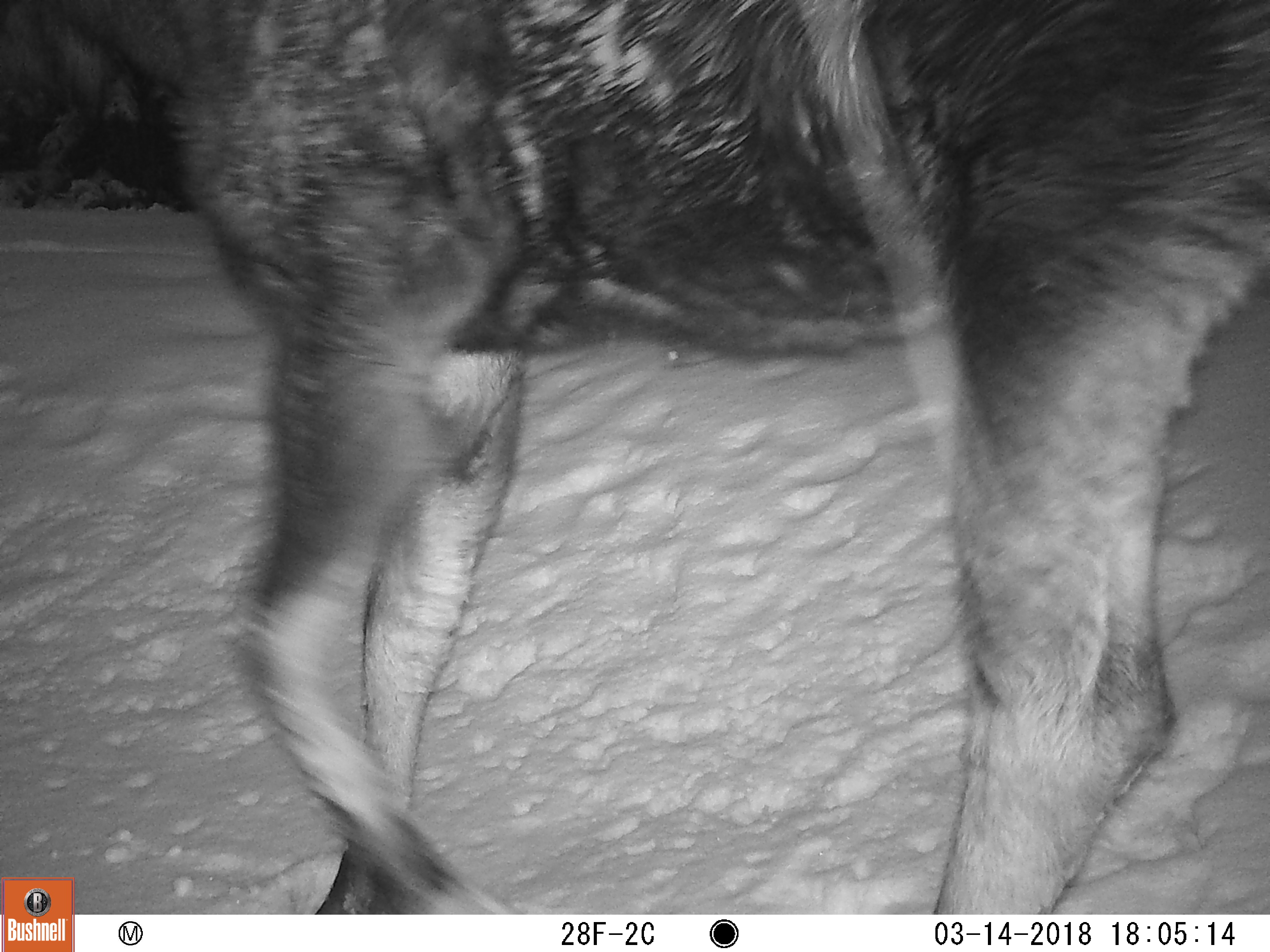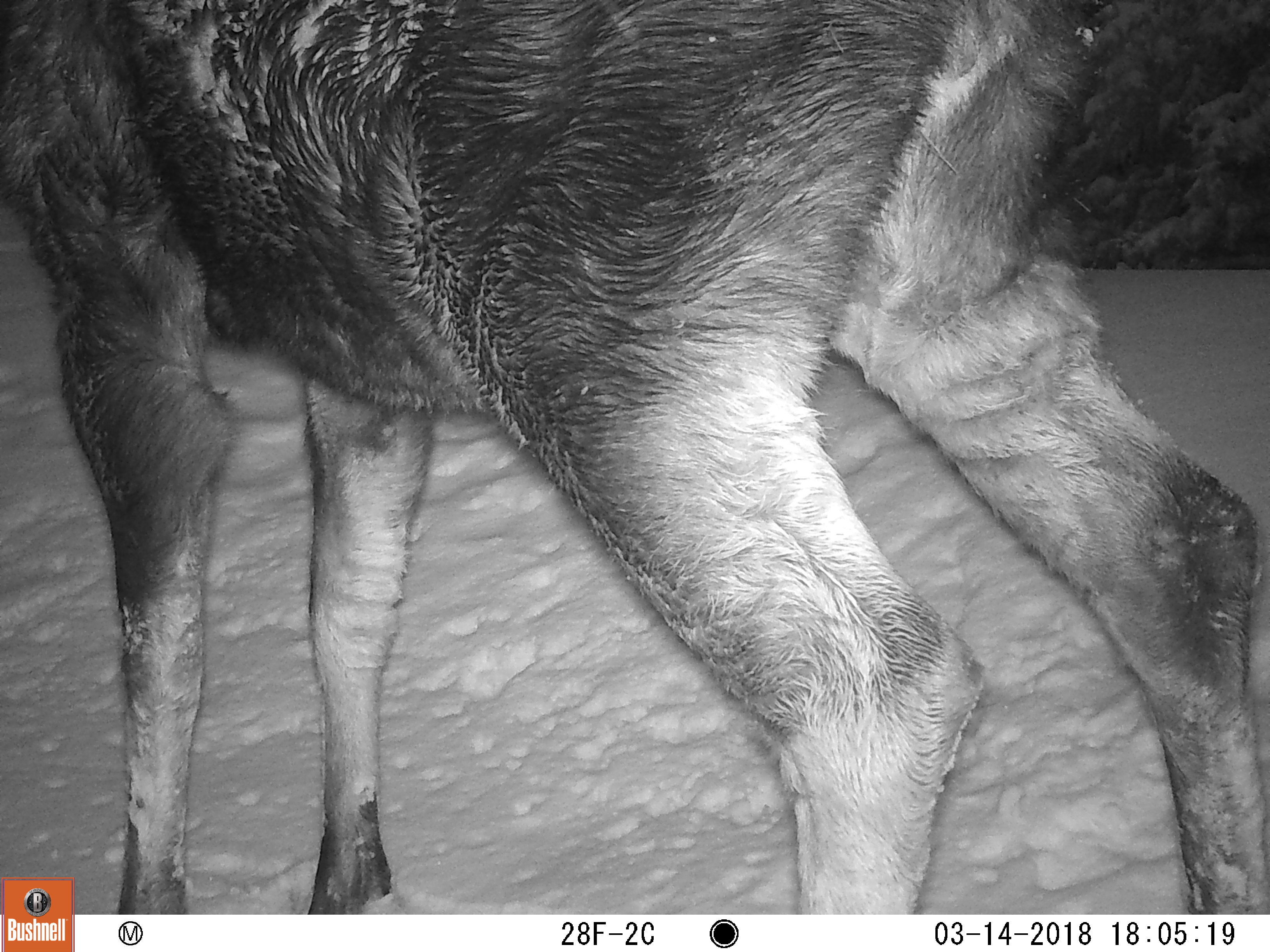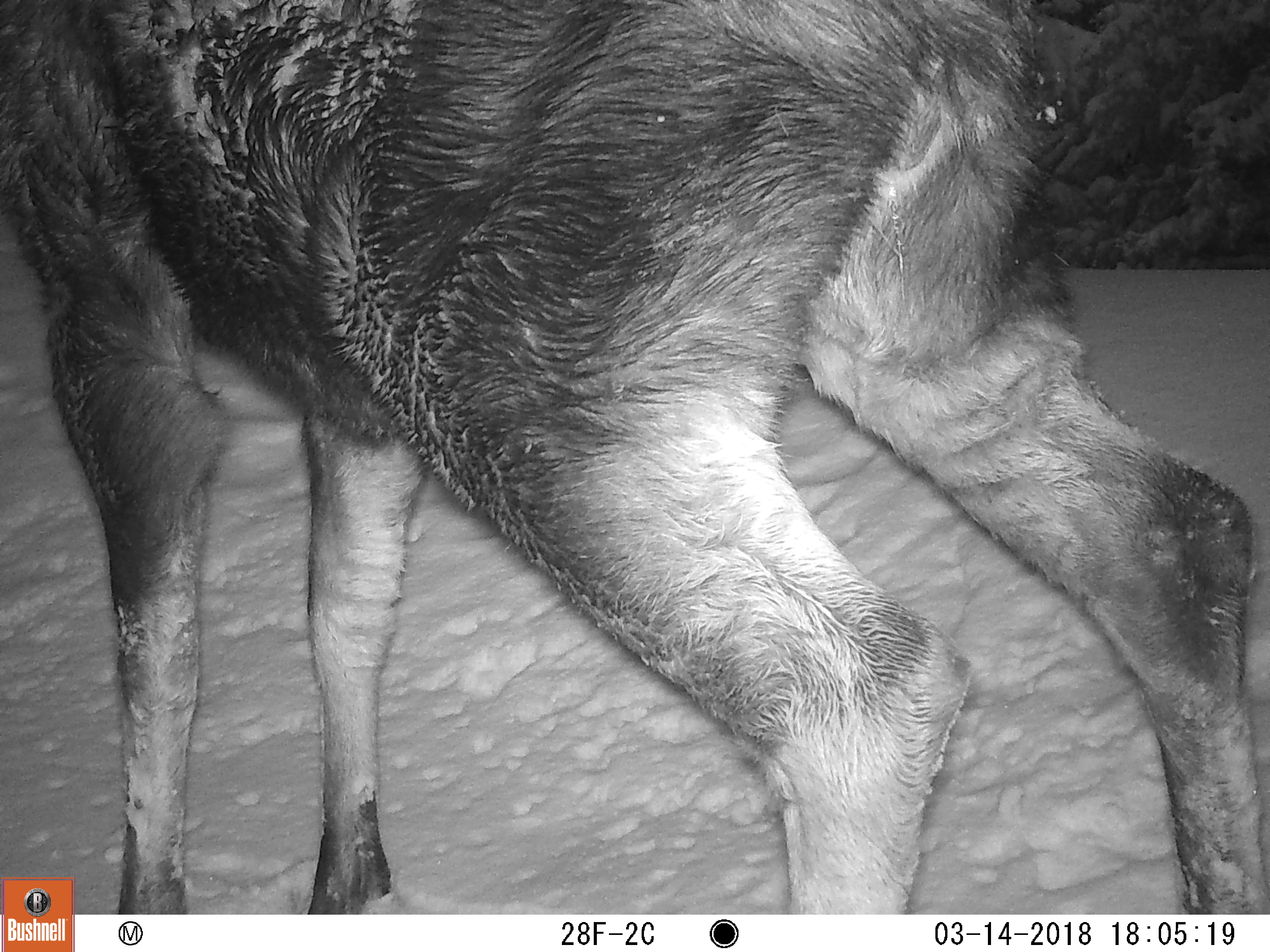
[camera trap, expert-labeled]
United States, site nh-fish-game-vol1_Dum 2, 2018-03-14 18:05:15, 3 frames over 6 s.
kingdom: Animalia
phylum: Chordata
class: Mammalia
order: Artiodactyla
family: Cervidae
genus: Alces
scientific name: Alces alces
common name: moose